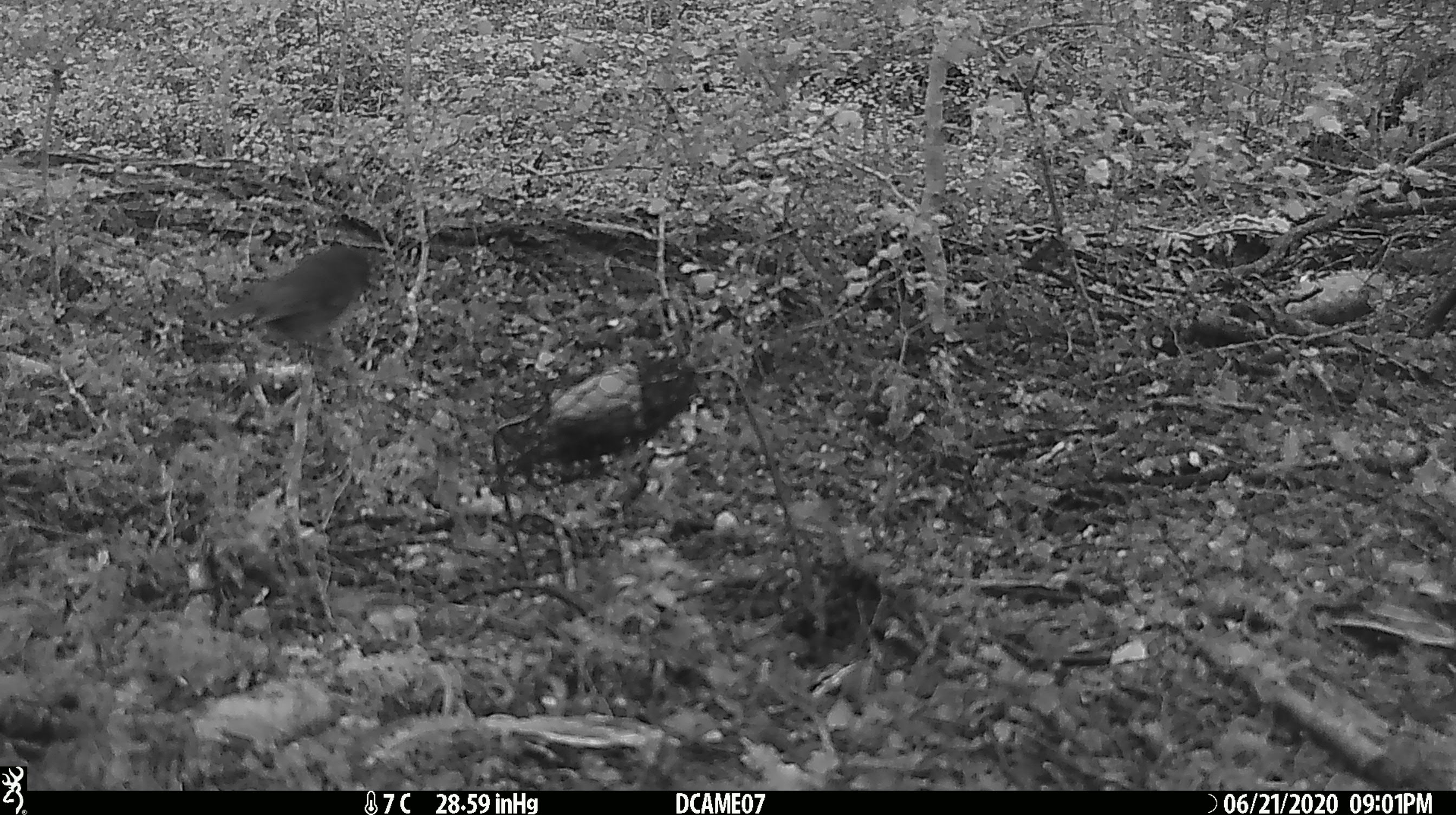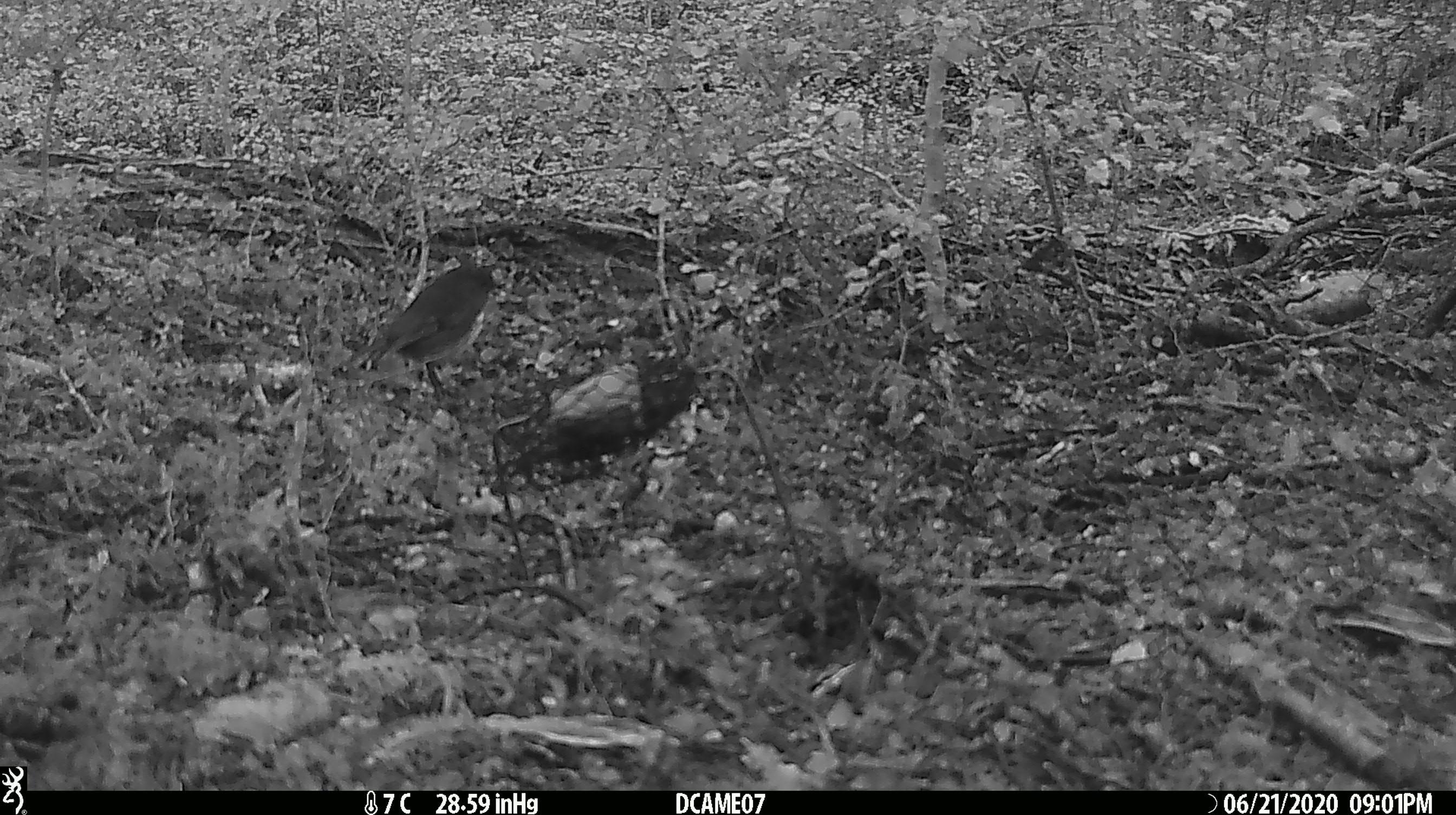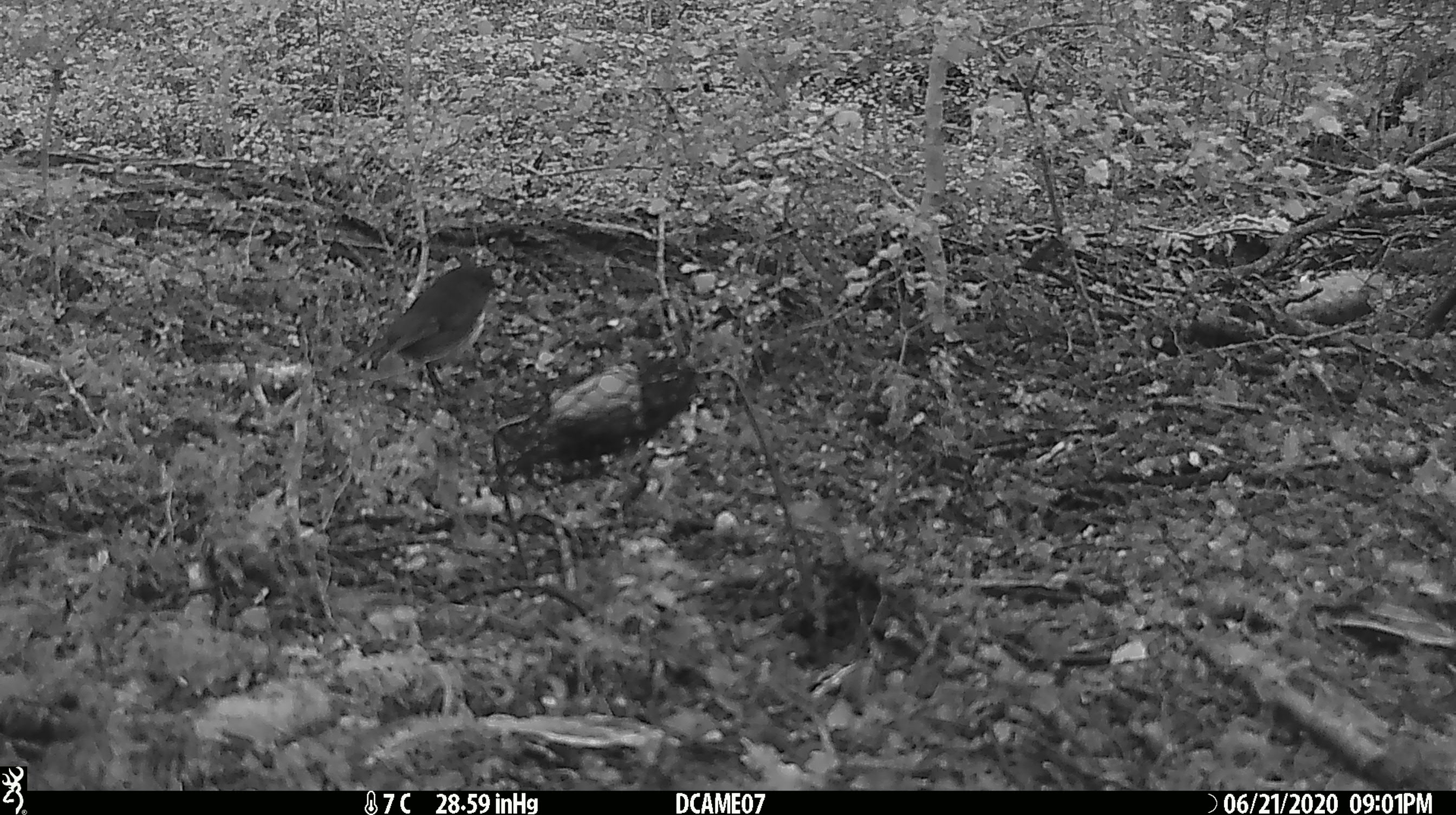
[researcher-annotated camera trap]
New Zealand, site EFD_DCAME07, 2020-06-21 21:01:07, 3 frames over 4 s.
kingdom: Animalia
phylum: Chordata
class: Aves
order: Passeriformes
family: Petroicidae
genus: Petroica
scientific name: Petroica australis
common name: new zealand robin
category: robin